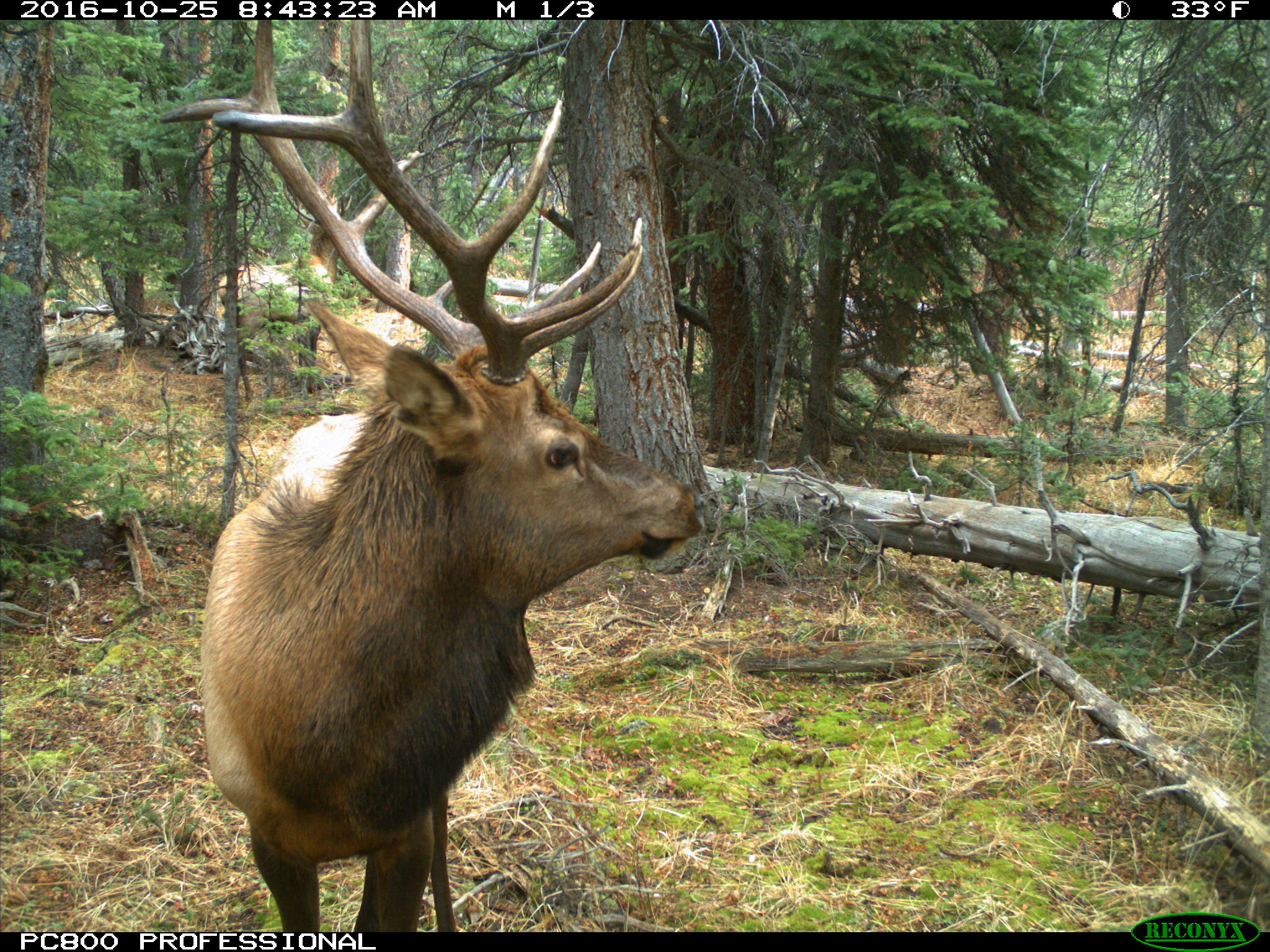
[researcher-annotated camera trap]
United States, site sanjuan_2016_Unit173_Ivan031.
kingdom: Animalia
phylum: Chordata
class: Mammalia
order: Artiodactyla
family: Cervidae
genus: Cervus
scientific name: Cervus elaphus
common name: red deer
Cervus elaphus (red deer).